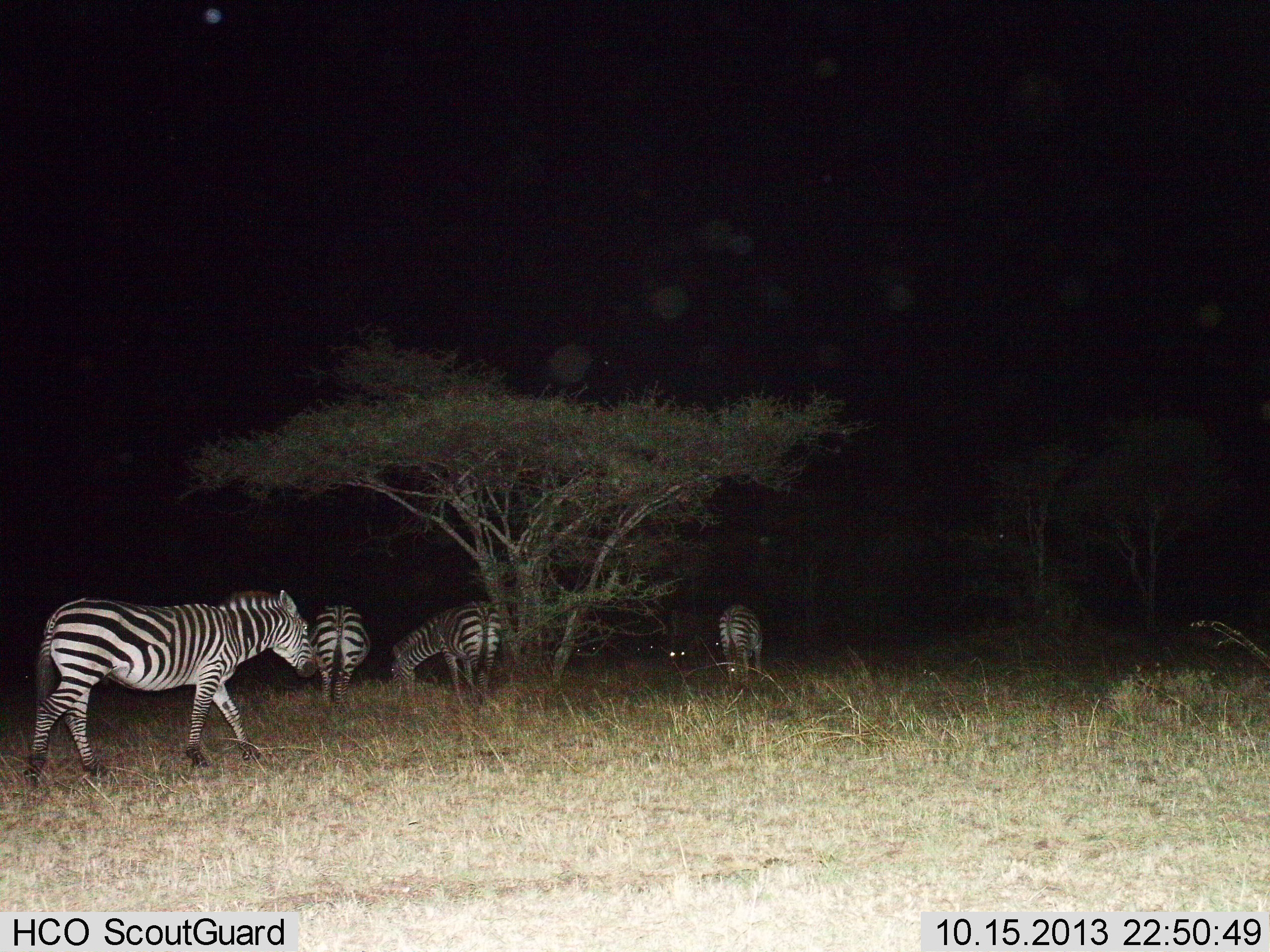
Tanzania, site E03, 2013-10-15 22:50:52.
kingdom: Animalia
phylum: Chordata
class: Mammalia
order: Perissodactyla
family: Equidae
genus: Equus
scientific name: Equus quagga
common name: plains zebra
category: zebra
Zebra (plains zebra) (Equus quagga), count 4. Behavior (volunteer vote fractions): standing 27%, resting 0%, moving 55%, interacting 0%. Young present (vote fraction): 0%. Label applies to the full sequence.